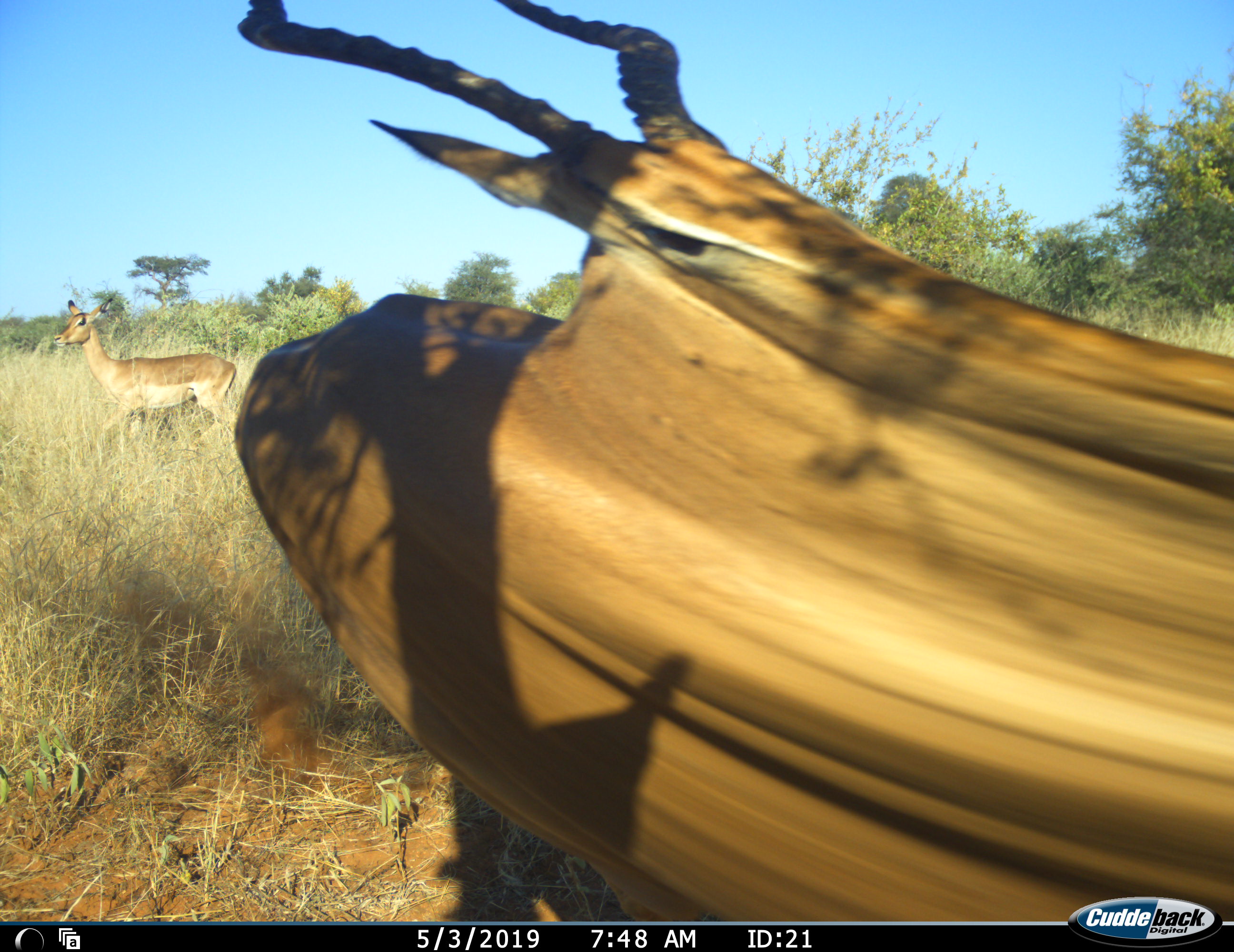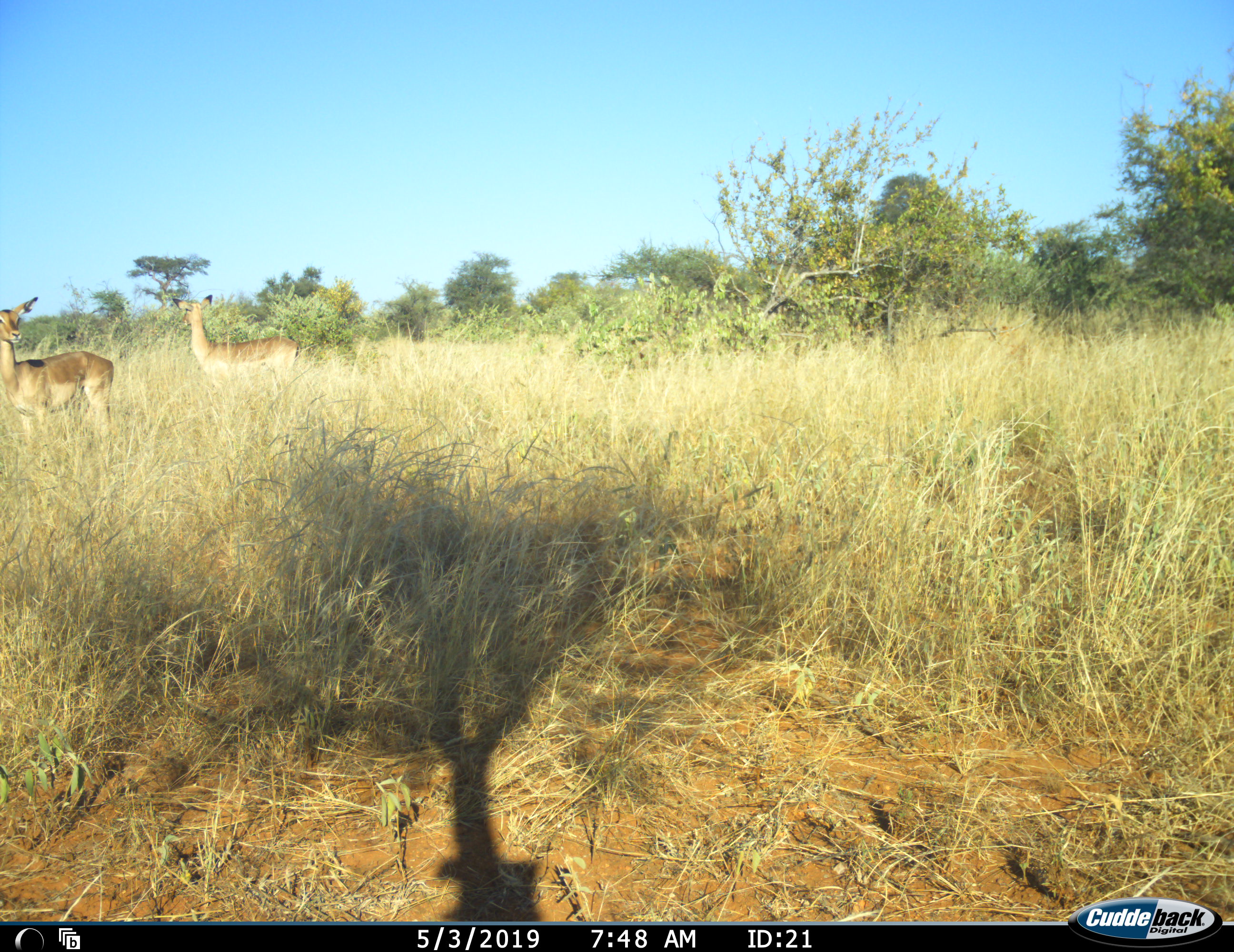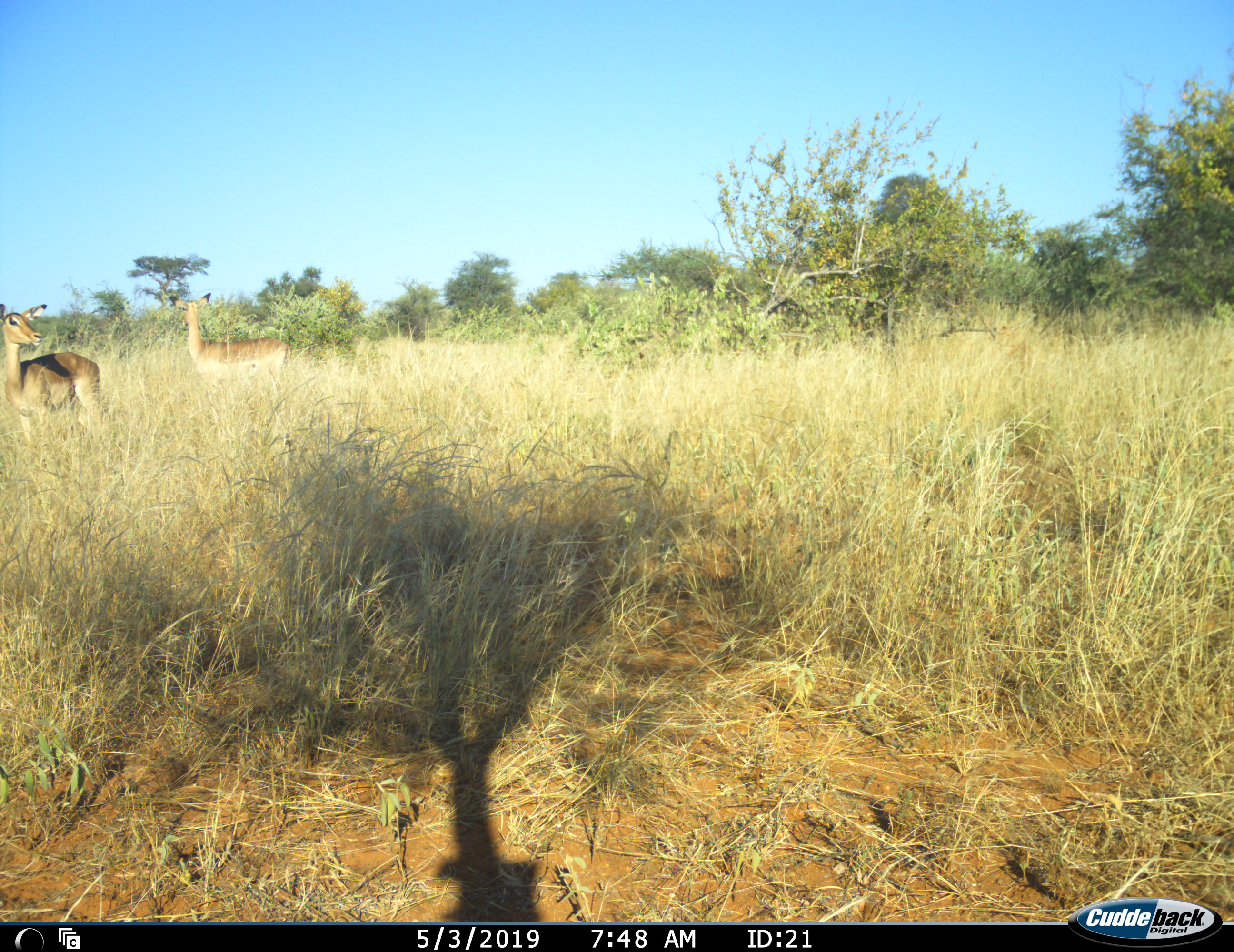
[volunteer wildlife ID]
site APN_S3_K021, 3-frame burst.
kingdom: Animalia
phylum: Chordata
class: Mammalia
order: Artiodactyla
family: Bovidae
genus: Aepyceros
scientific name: Aepyceros melampus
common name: impala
Impala (Aepyceros melampus), count 3. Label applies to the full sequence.